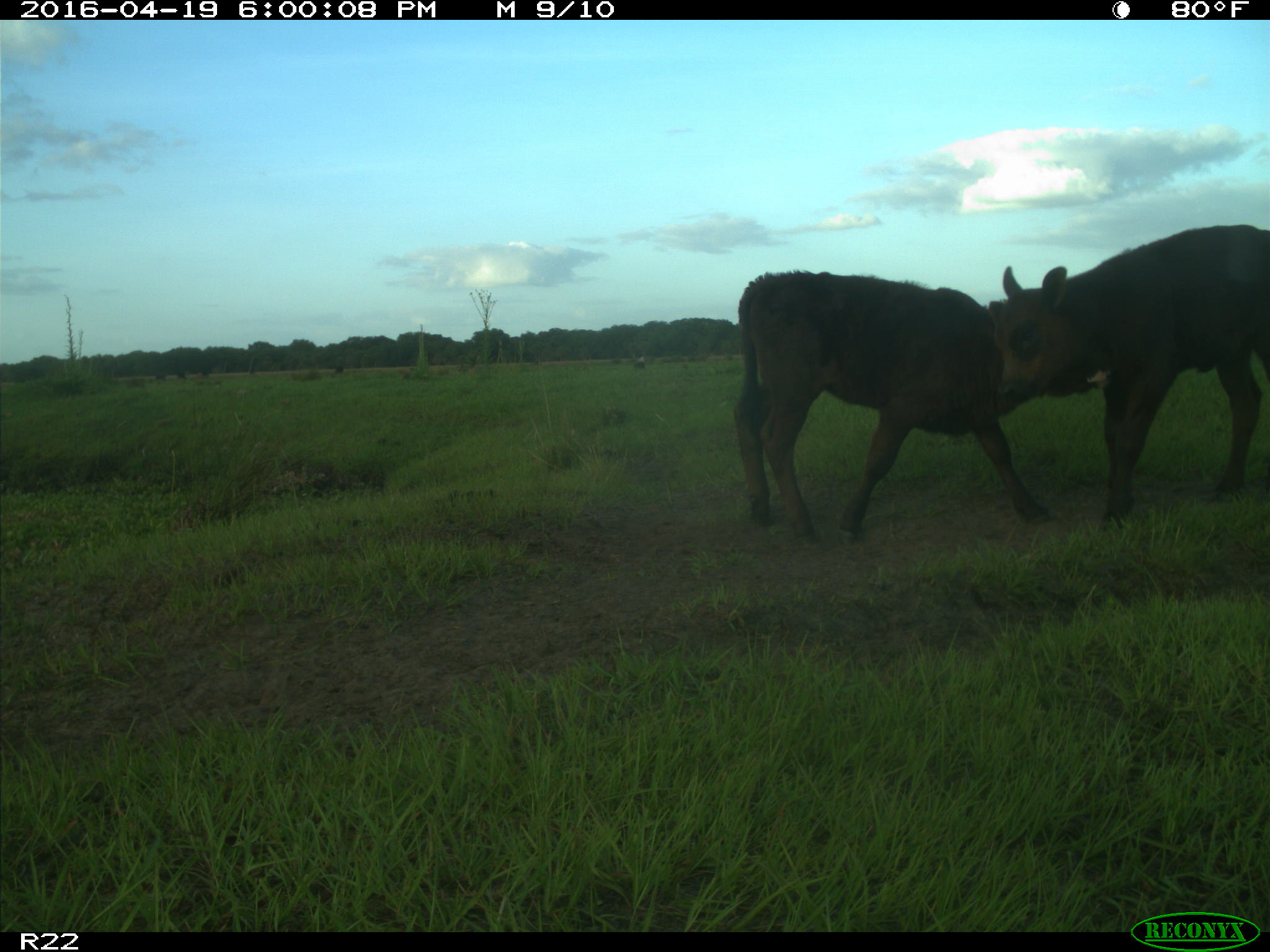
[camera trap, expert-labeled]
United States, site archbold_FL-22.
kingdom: Animalia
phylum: Chordata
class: Mammalia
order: Artiodactyla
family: Bovidae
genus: Bos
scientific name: Bos taurus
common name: domestic cow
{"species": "Bos taurus (domestic cow)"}